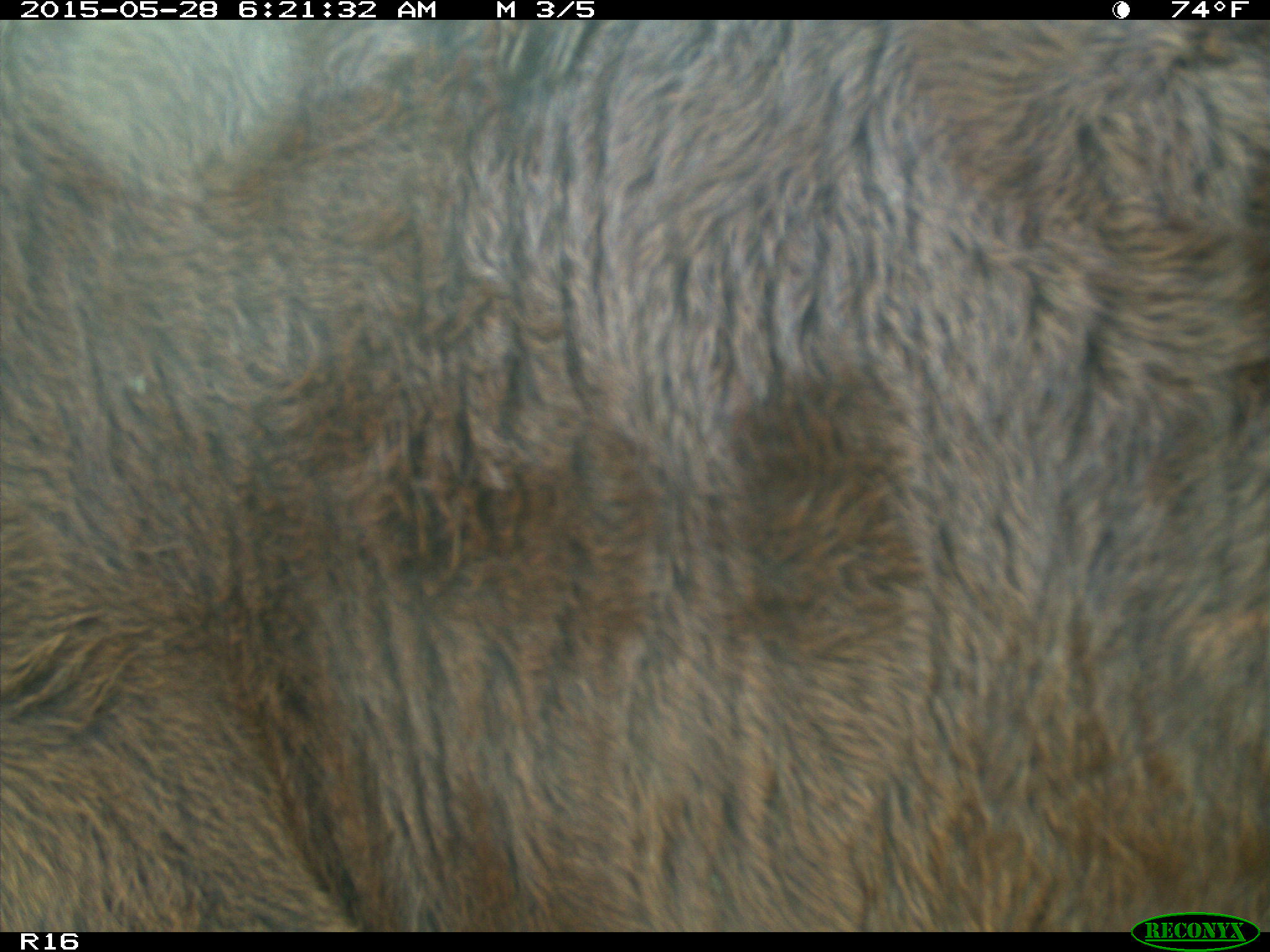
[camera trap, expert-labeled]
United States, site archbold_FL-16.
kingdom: Animalia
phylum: Chordata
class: Mammalia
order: Artiodactyla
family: Bovidae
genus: Bos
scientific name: Bos taurus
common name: domestic cow